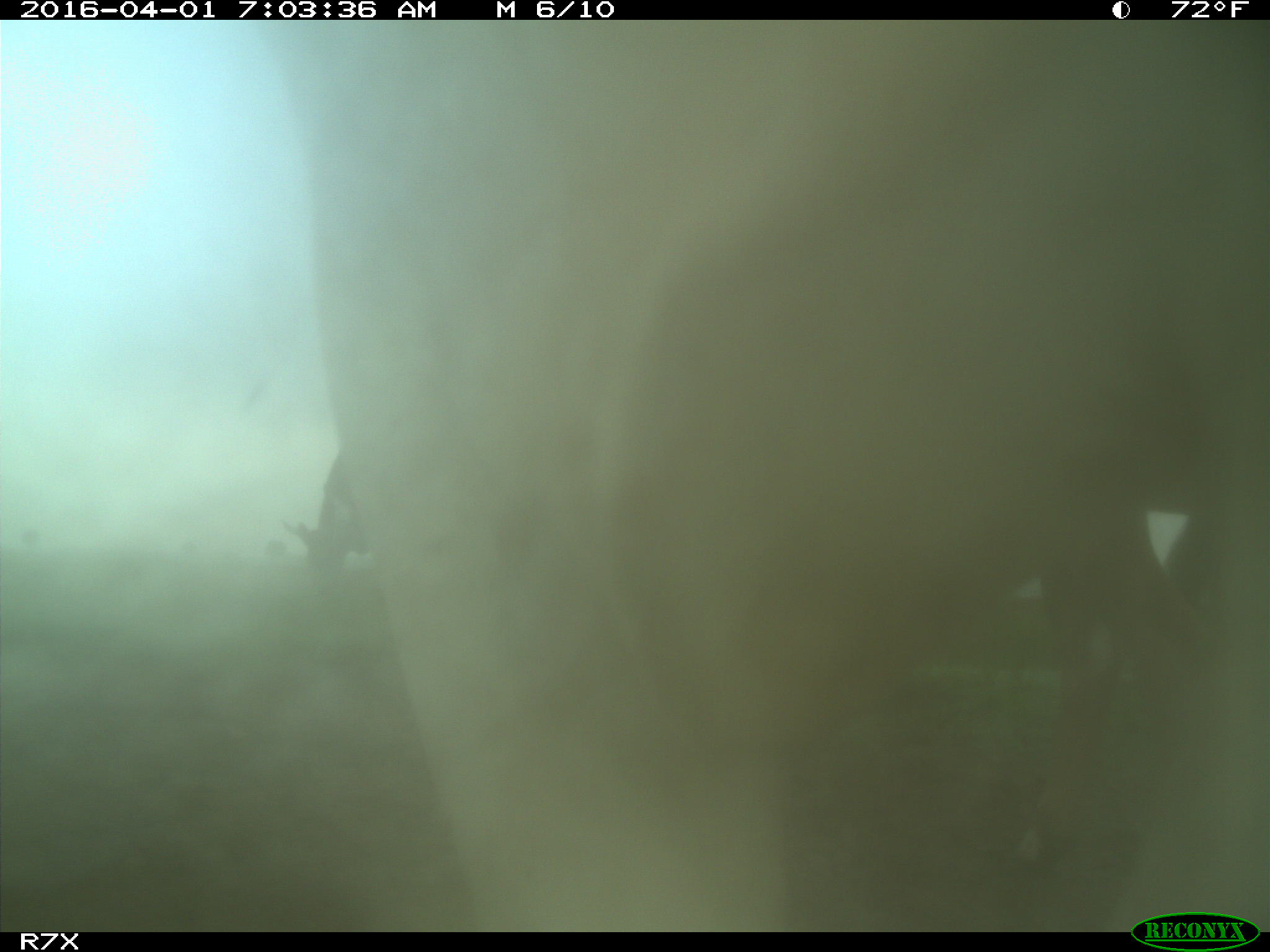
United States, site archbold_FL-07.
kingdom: Animalia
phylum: Chordata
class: Mammalia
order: Artiodactyla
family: Bovidae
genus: Bos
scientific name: Bos taurus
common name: domestic cow